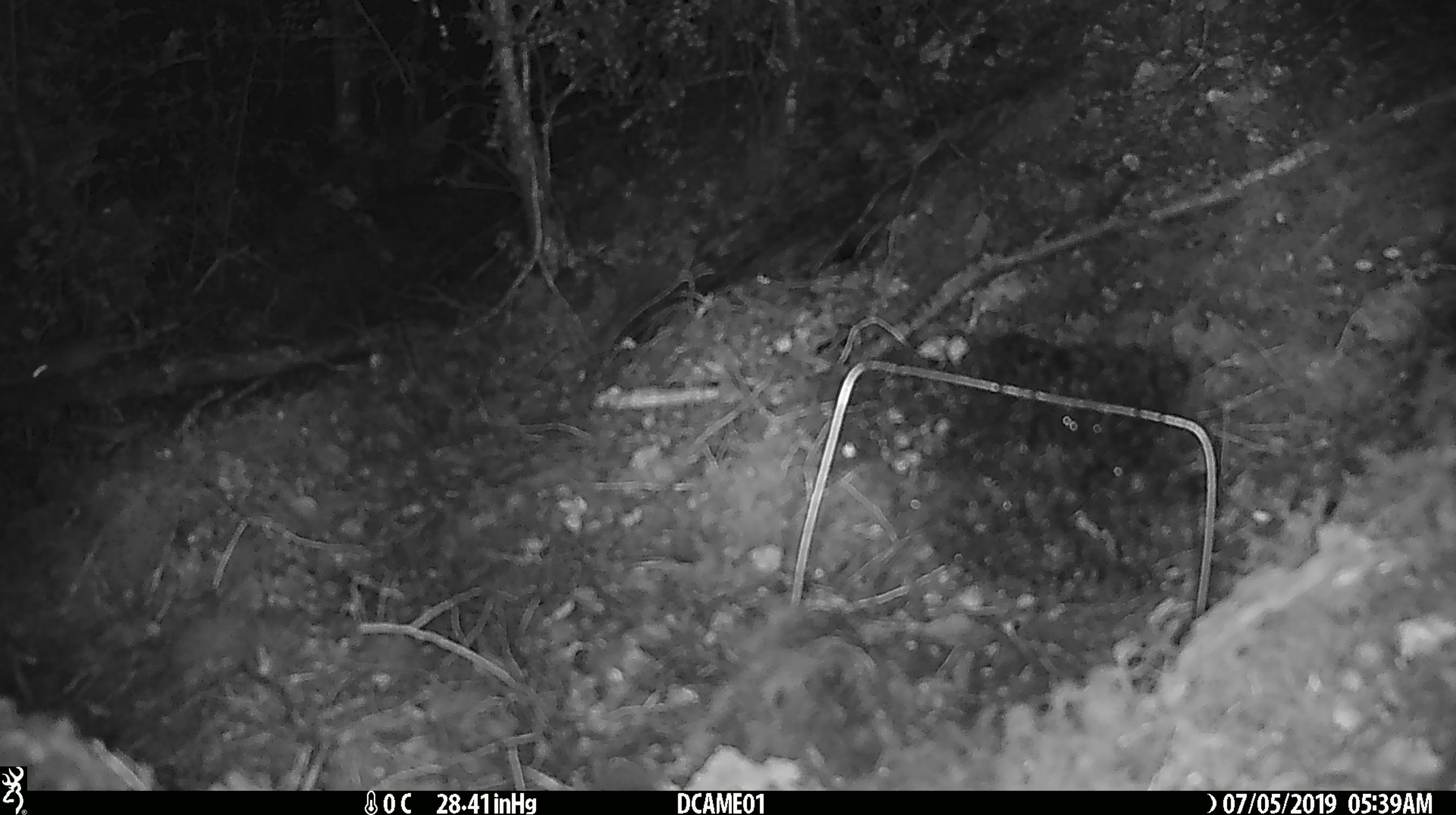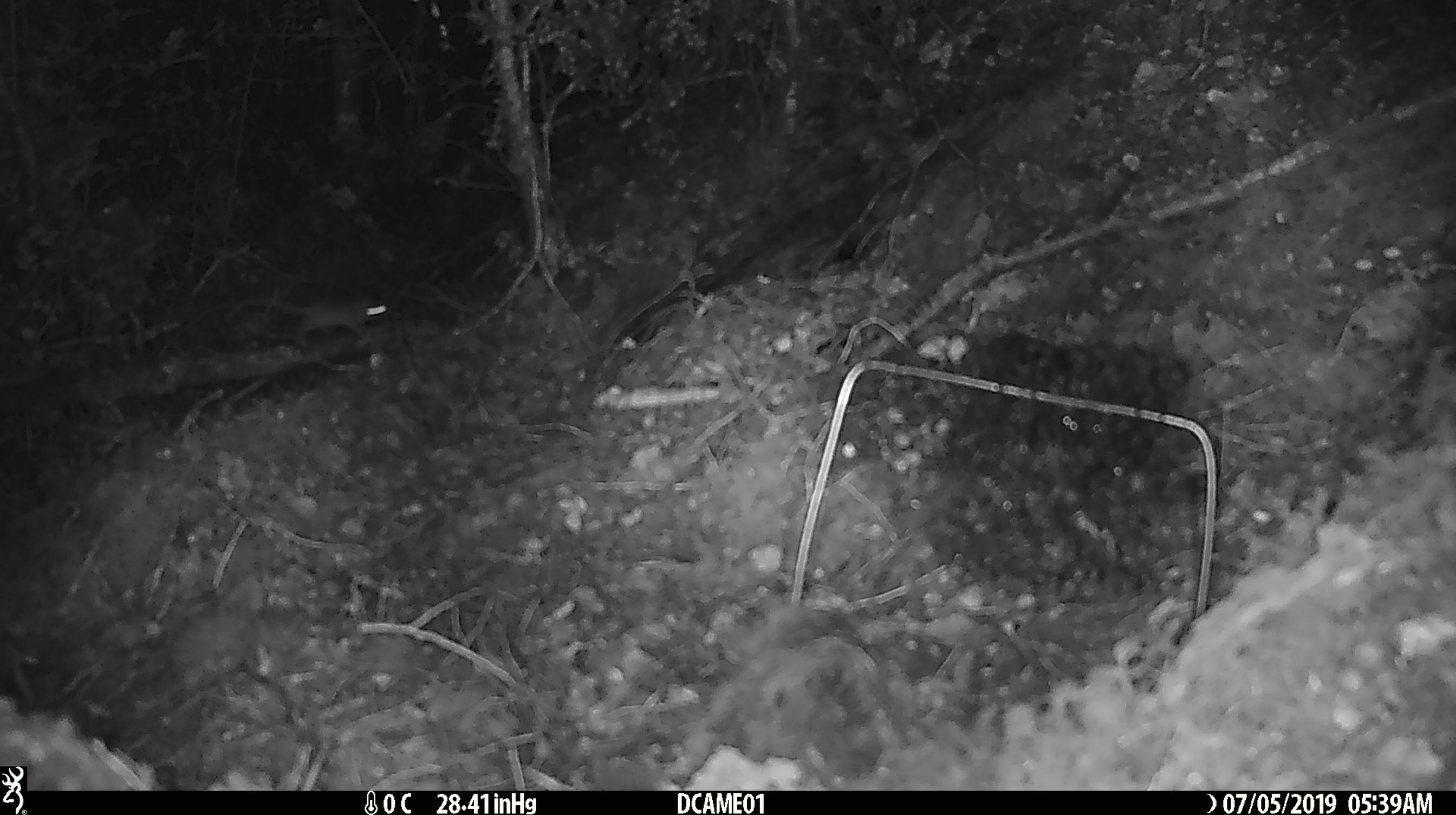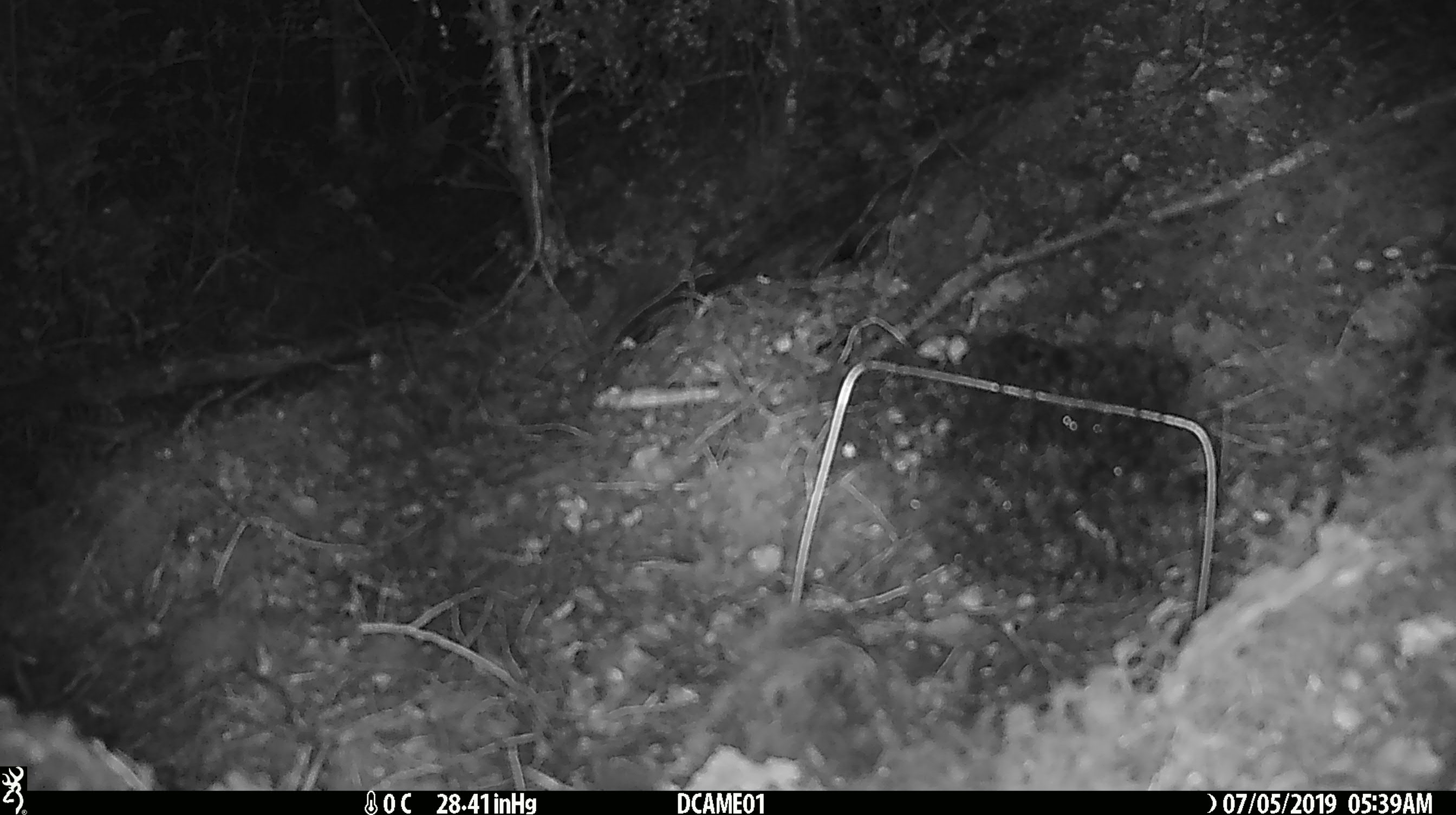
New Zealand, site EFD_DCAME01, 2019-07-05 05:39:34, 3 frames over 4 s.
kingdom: Animalia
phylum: Chordata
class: Mammalia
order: Rodentia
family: Muridae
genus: Mus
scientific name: Mus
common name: mouse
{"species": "mouse (Mus)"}